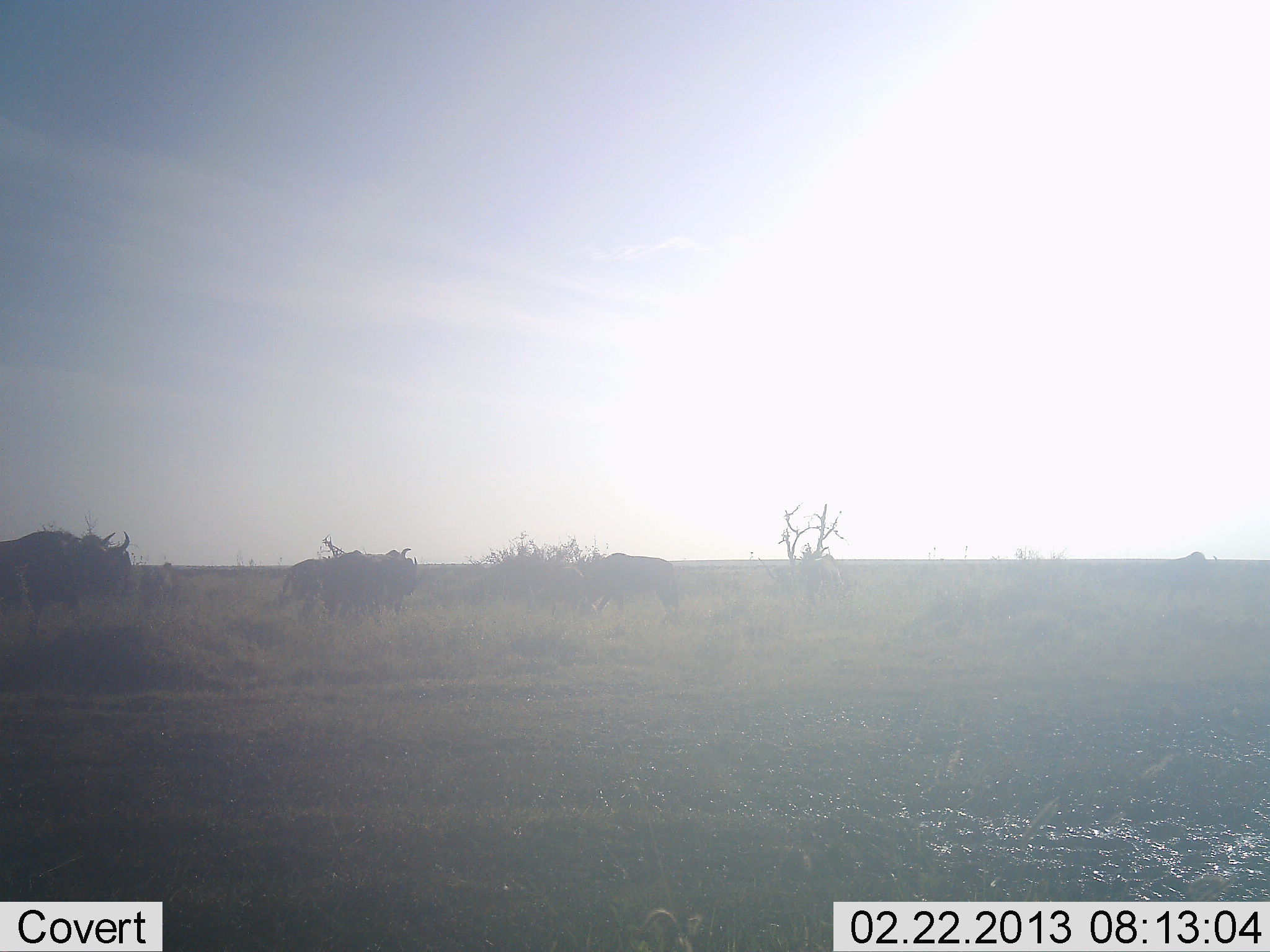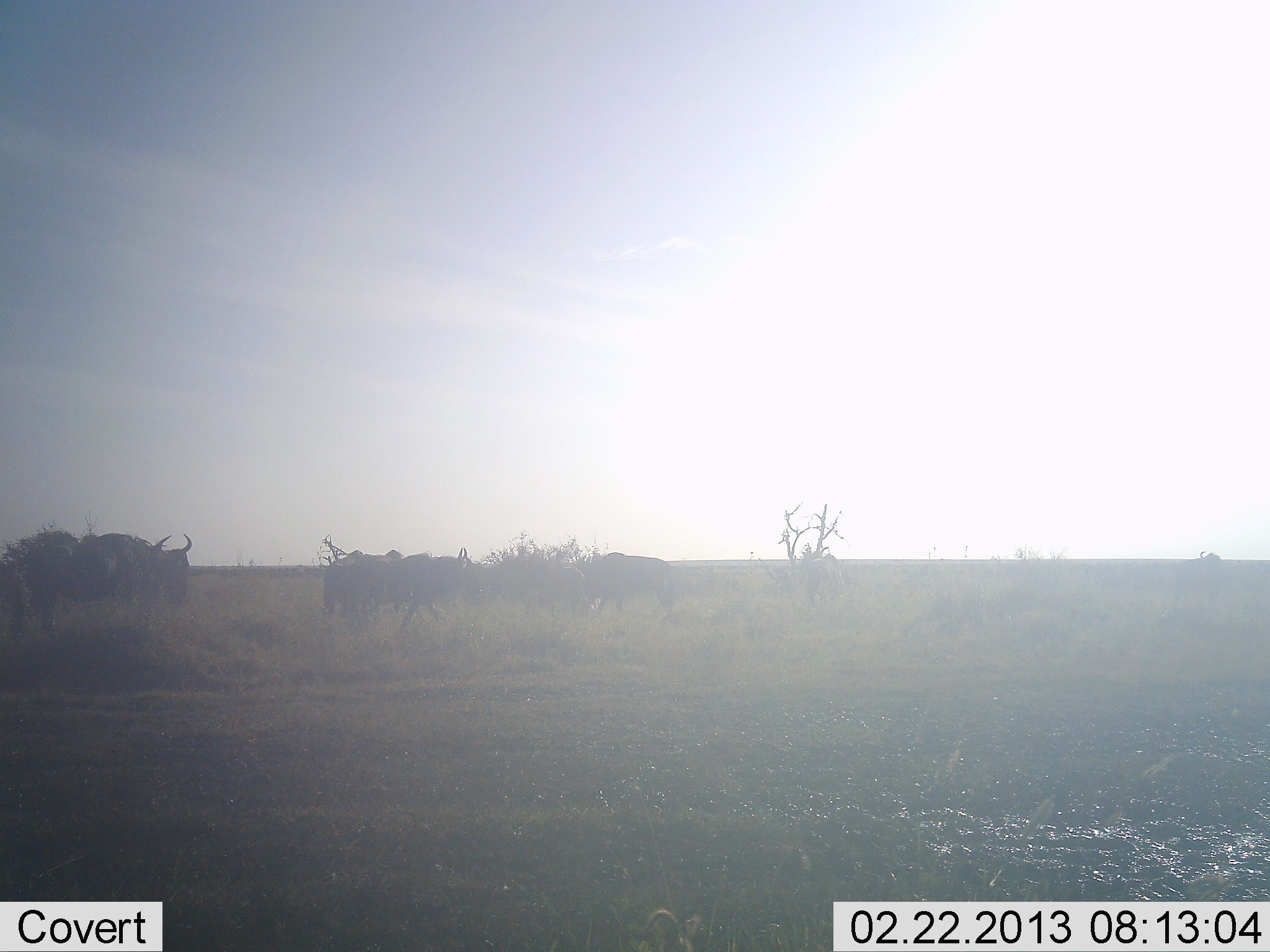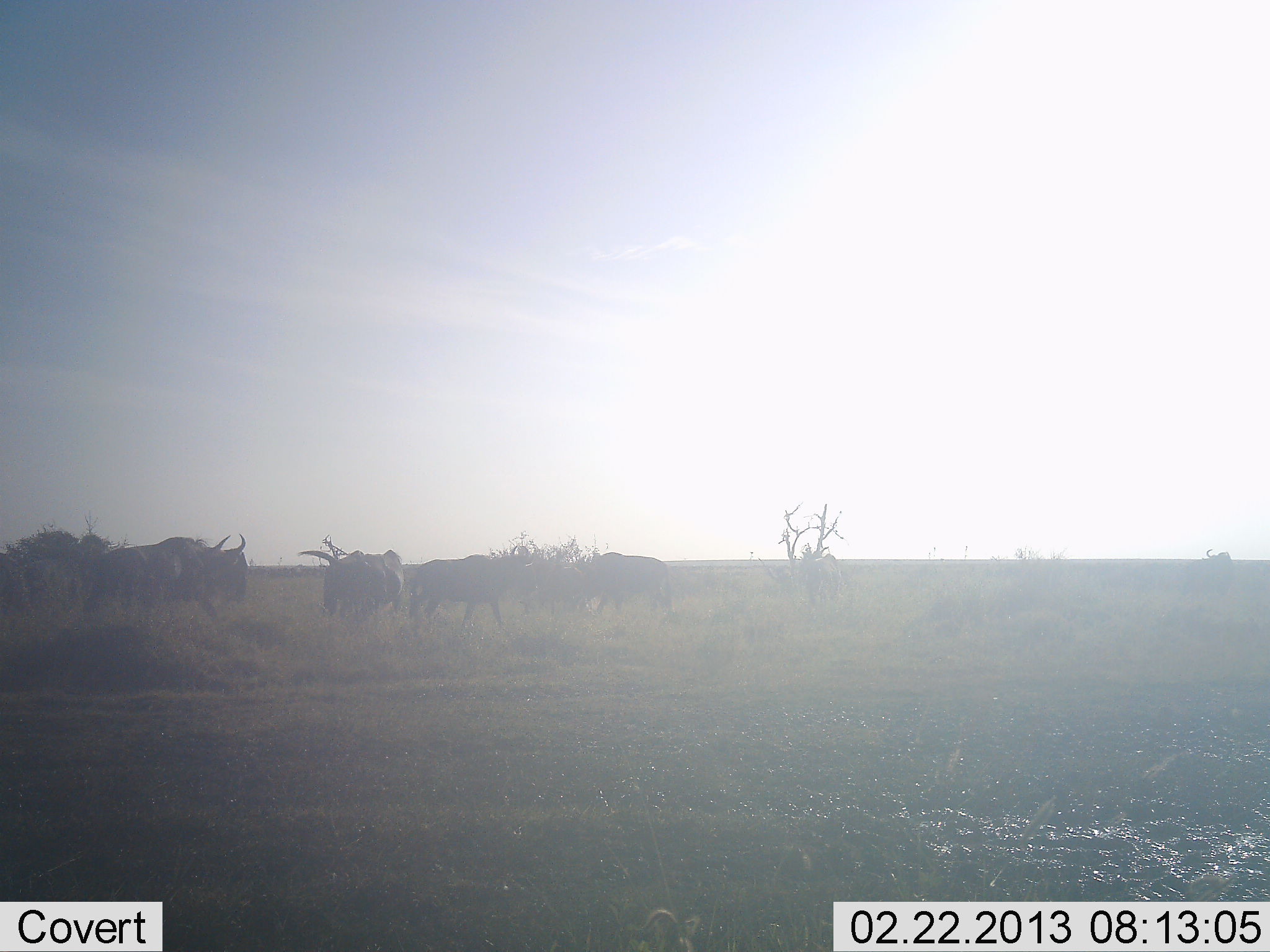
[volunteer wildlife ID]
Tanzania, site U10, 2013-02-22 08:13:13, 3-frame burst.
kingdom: Animalia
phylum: Chordata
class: Mammalia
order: Artiodactyla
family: Bovidae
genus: Connochaetes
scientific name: Connochaetes taurinus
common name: blue wildebeest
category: wildebeest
Wildebeest (blue wildebeest) (Connochaetes taurinus), count 6. Behavior (volunteer vote fractions): standing 42%, resting 11%, moving 83%, interacting 8%. Young present (vote fraction): 0%. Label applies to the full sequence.